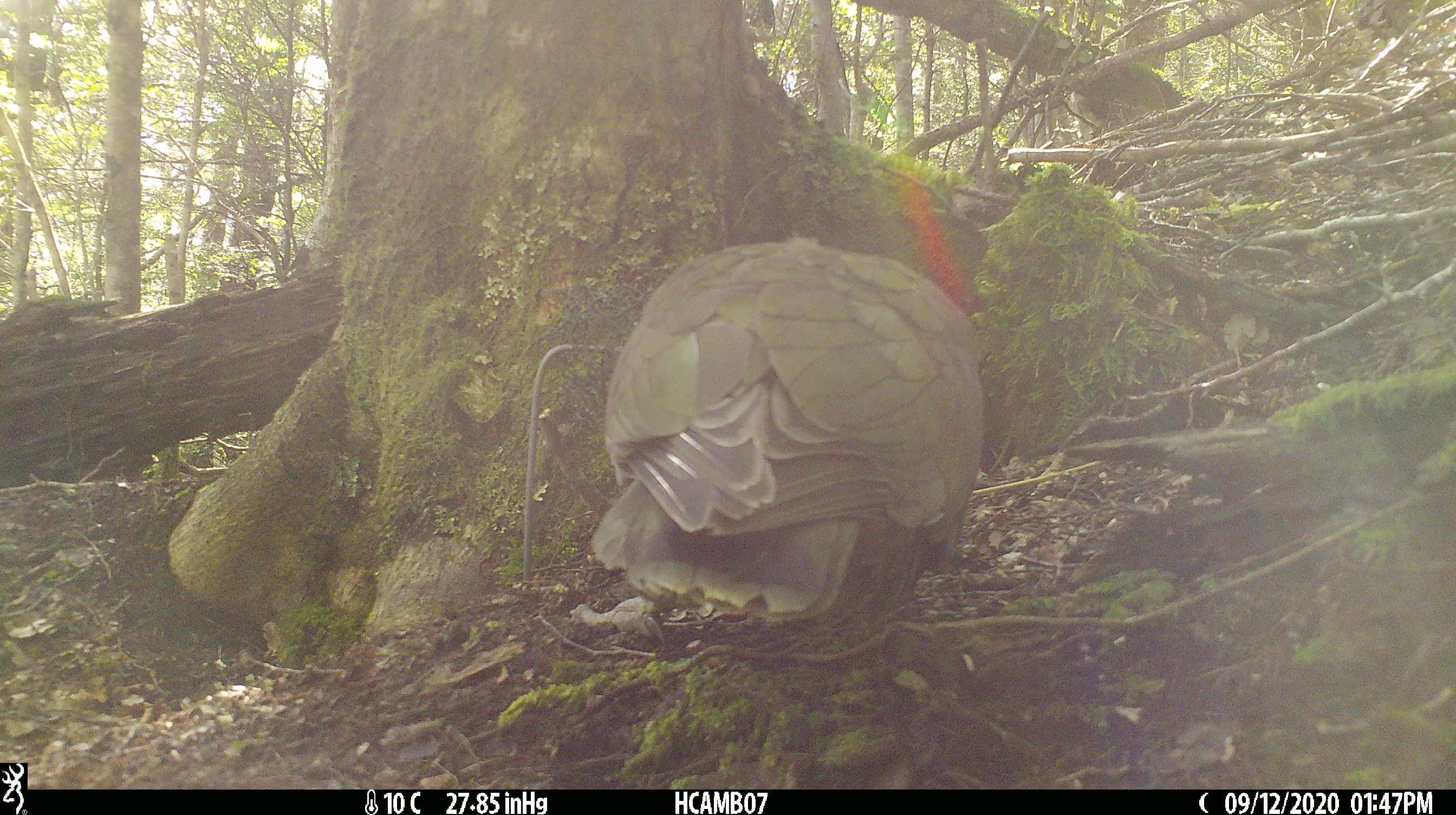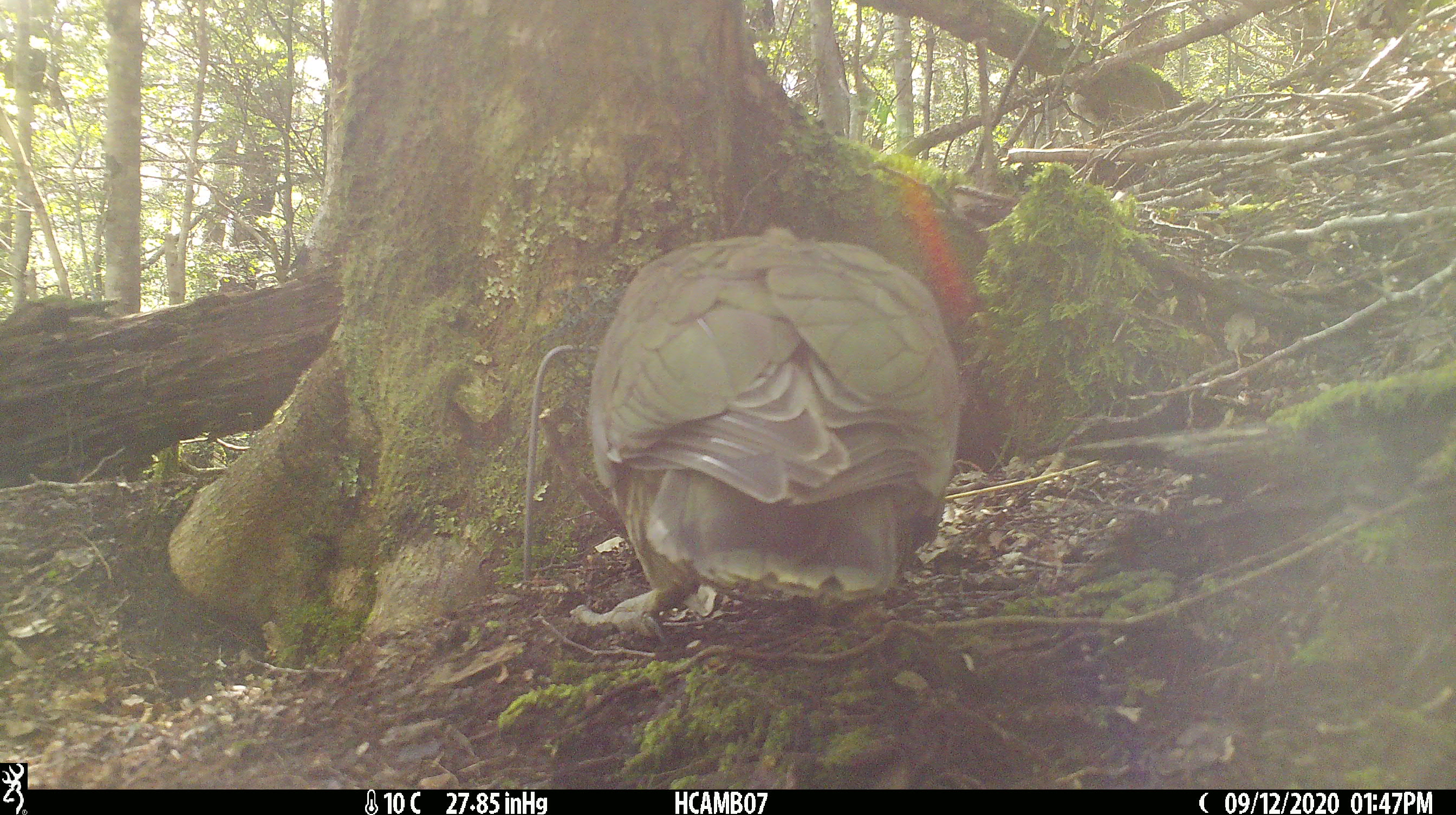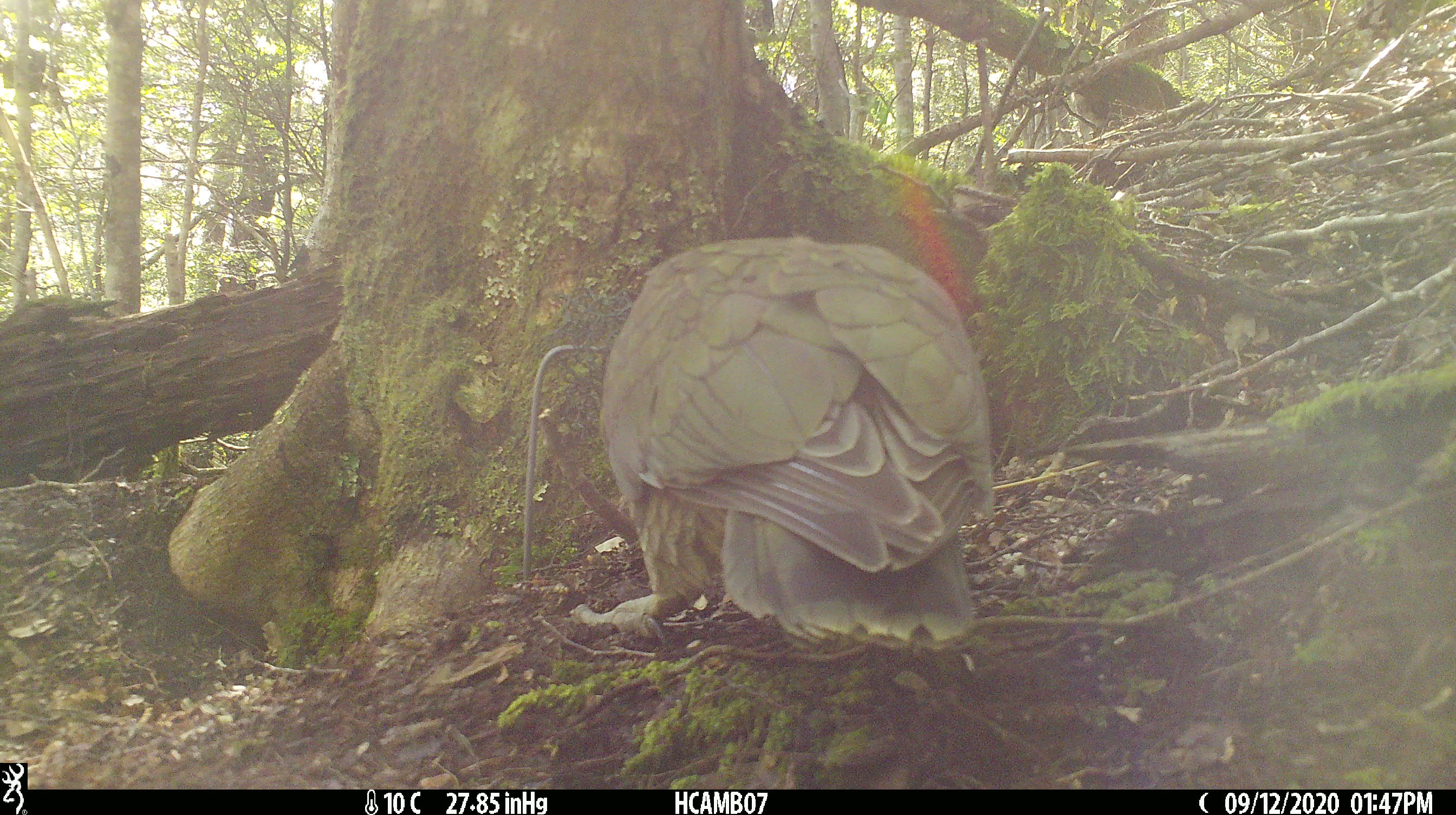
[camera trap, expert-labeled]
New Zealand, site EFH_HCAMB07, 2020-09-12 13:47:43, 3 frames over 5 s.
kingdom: Animalia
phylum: Chordata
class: Aves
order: Psittaciformes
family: Strigopidae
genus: Nestor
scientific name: Nestor notabilis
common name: kea